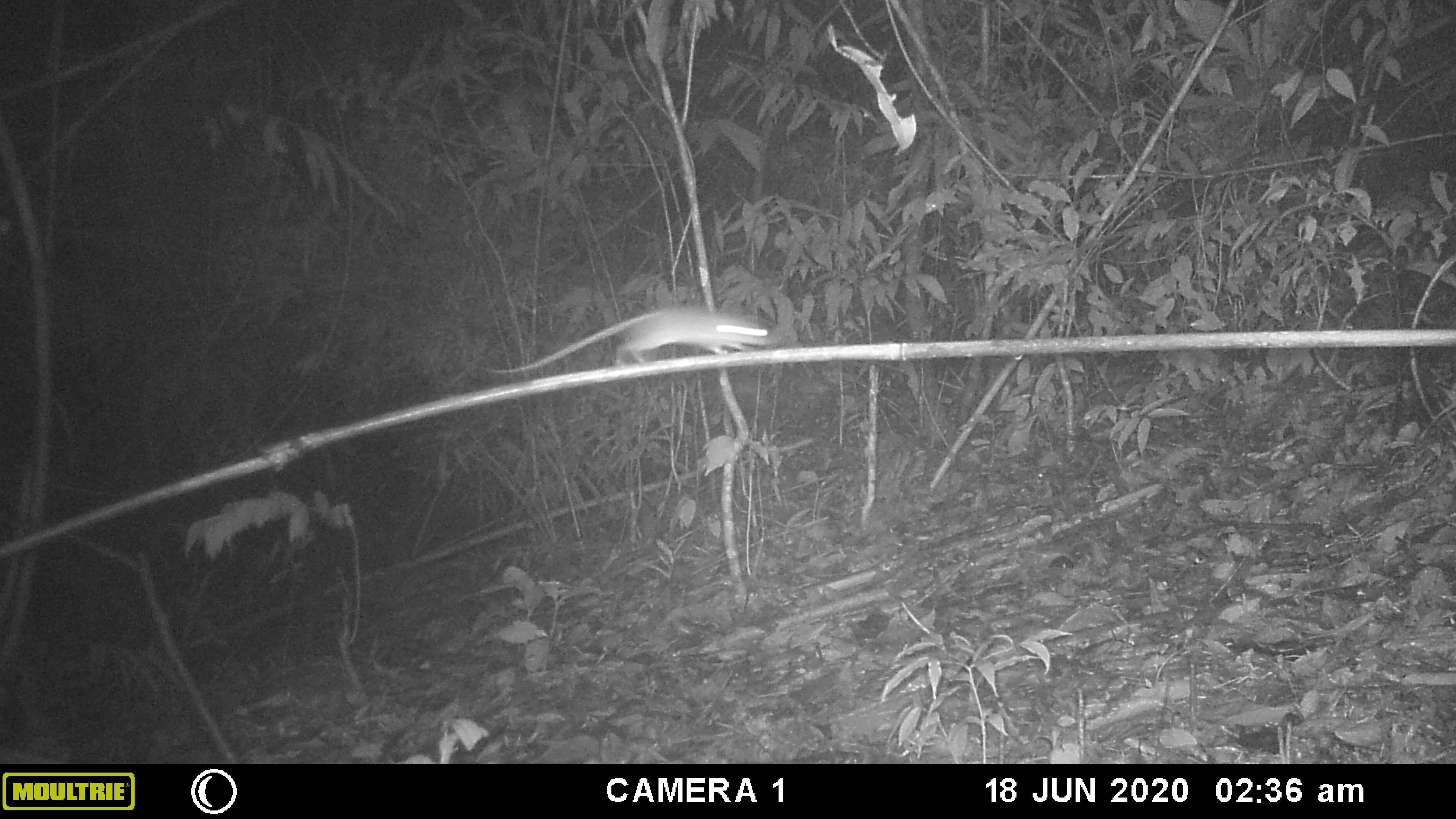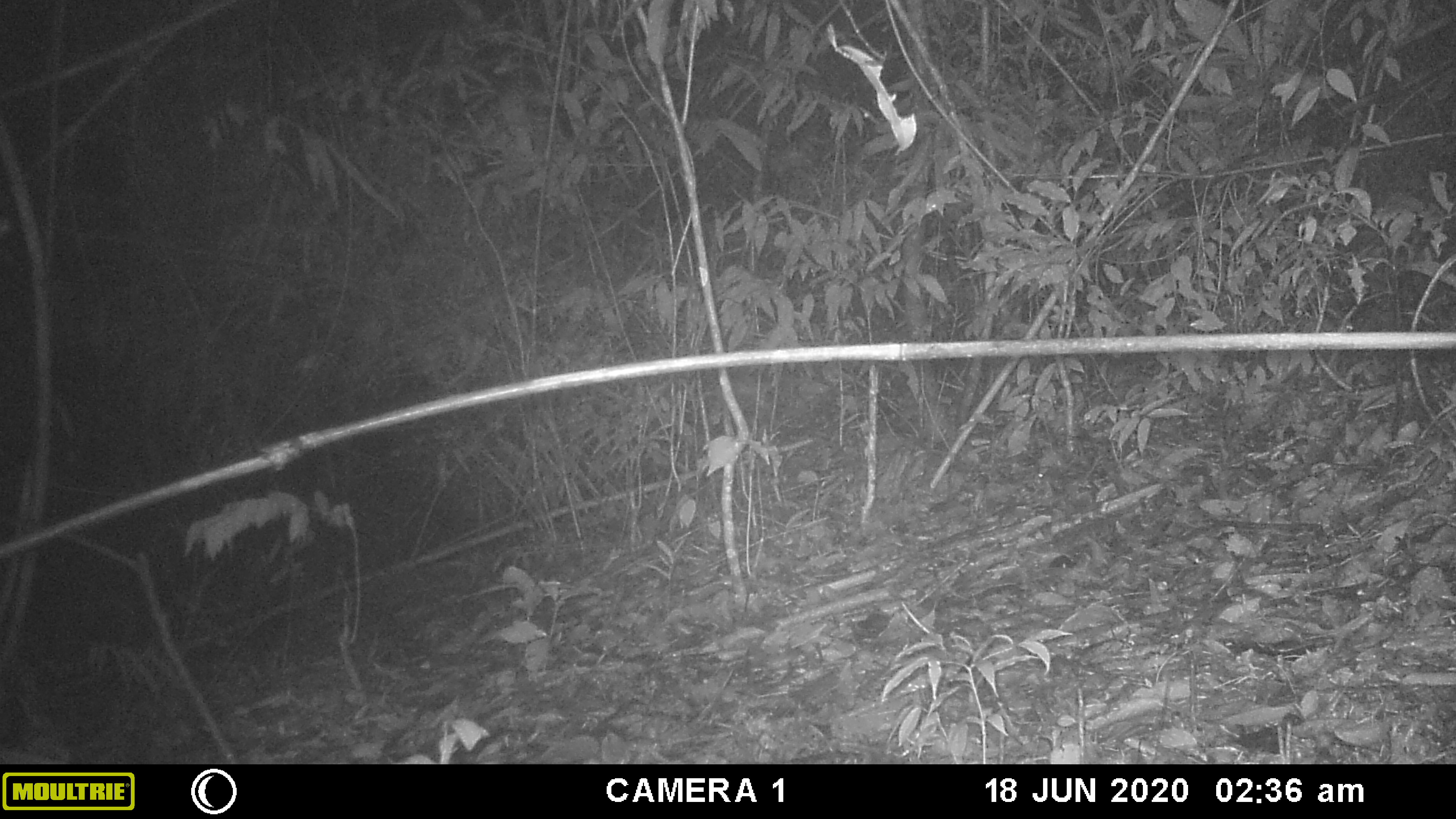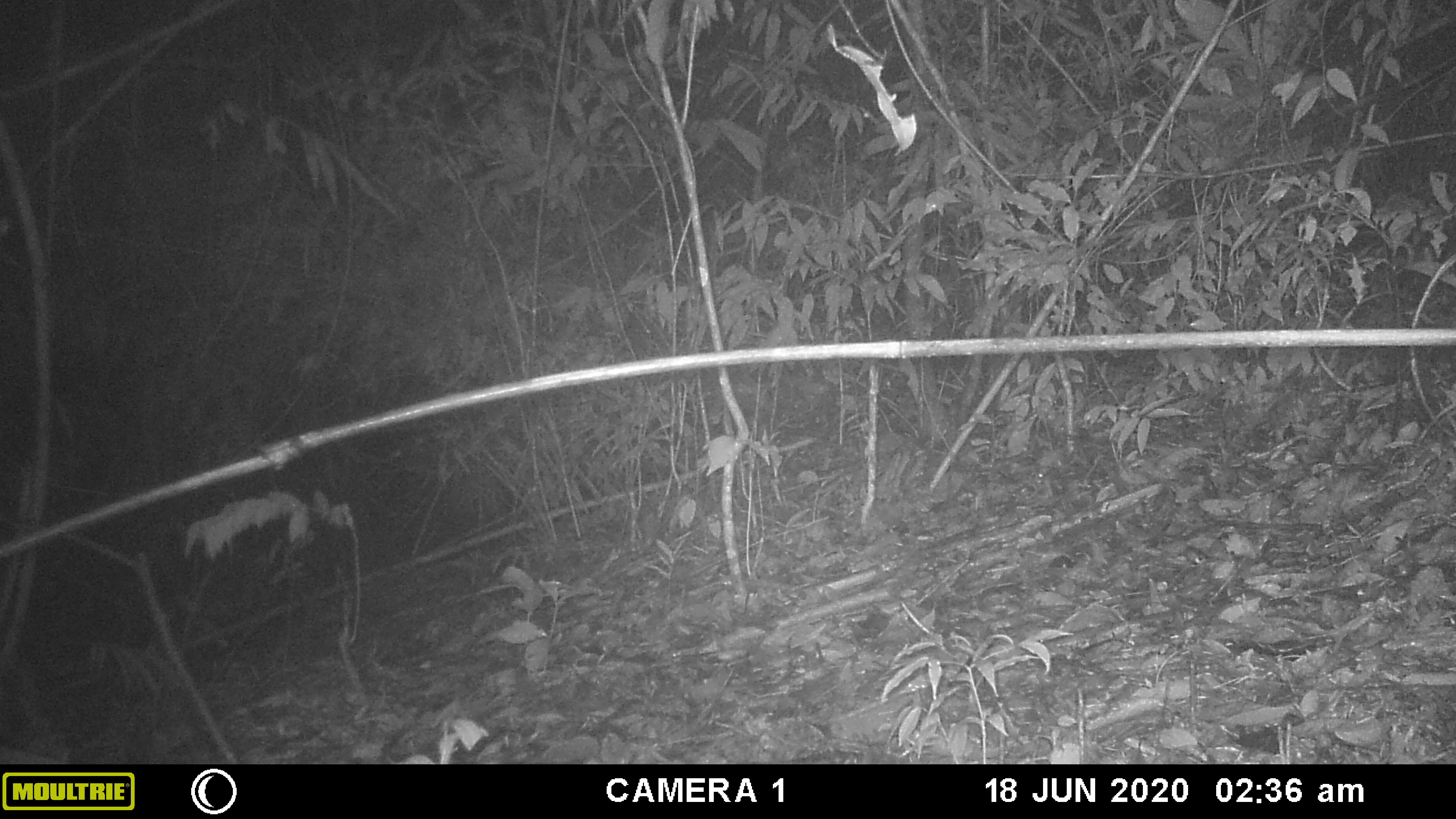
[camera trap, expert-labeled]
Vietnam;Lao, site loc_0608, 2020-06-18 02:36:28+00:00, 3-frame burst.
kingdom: Animalia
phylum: Chordata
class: Mammalia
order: Rodentia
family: Muridae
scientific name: Muridae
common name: old-world mice and rats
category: unidentified murid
Unidentified murid (old-world mice and rats) (Muridae). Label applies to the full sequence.